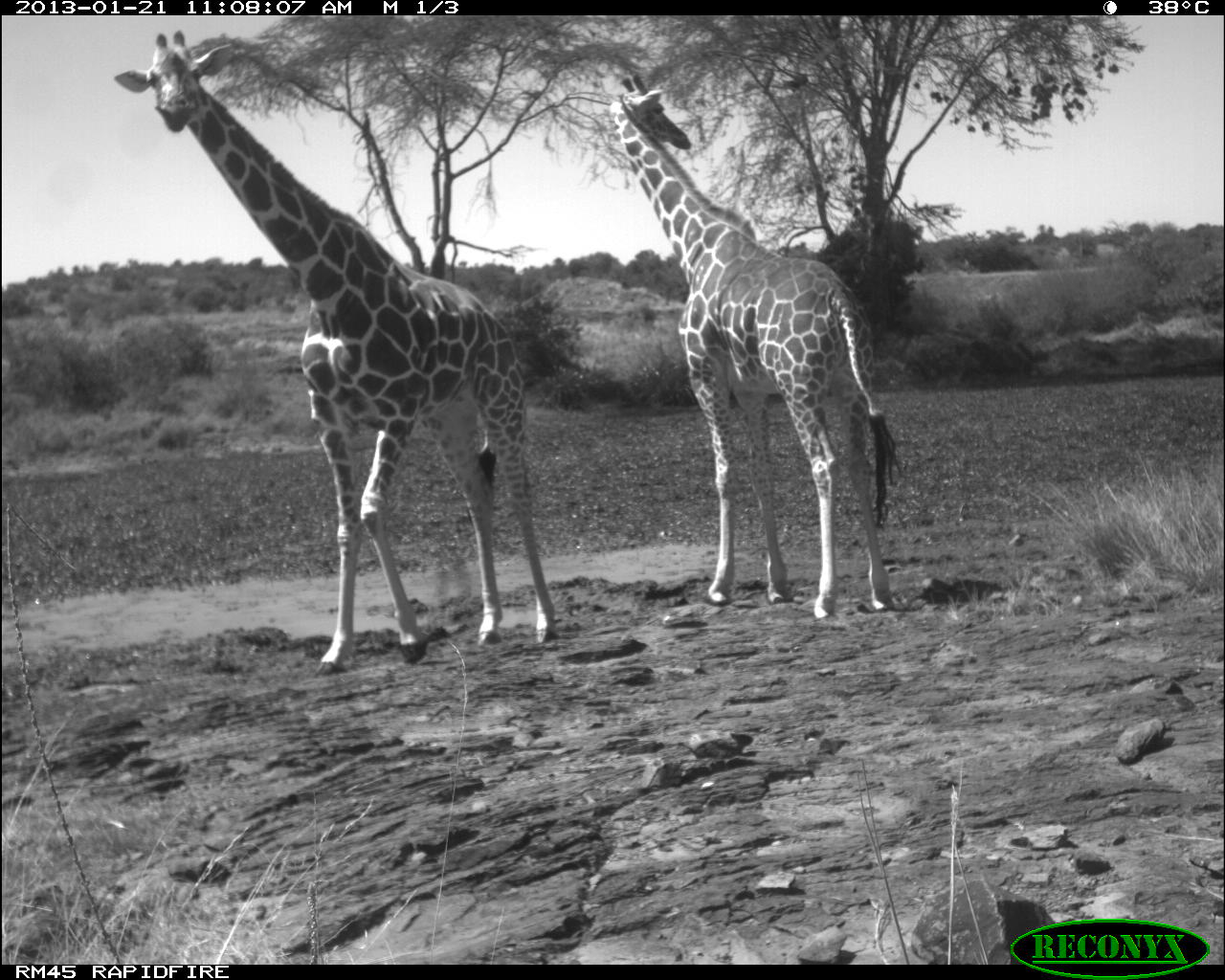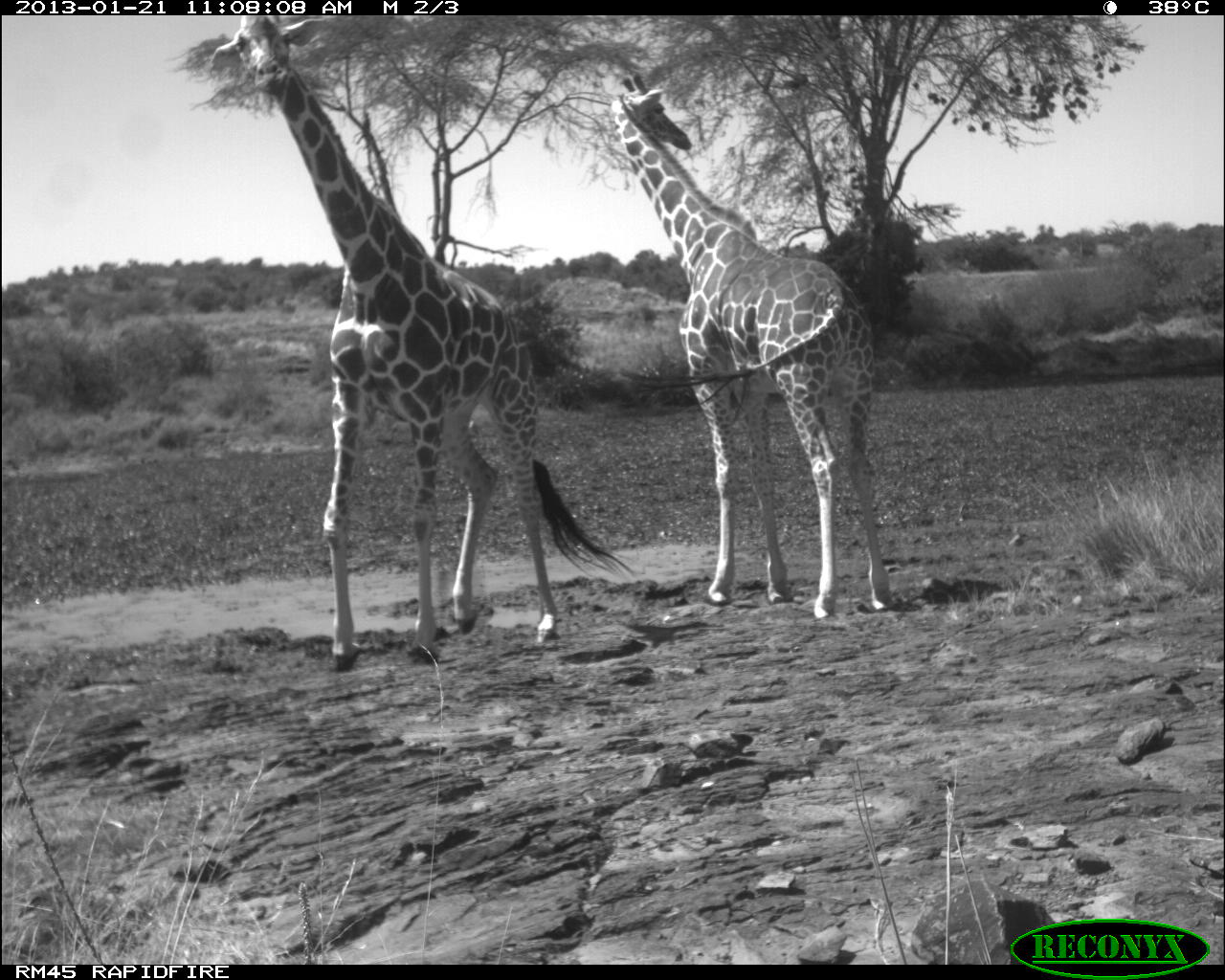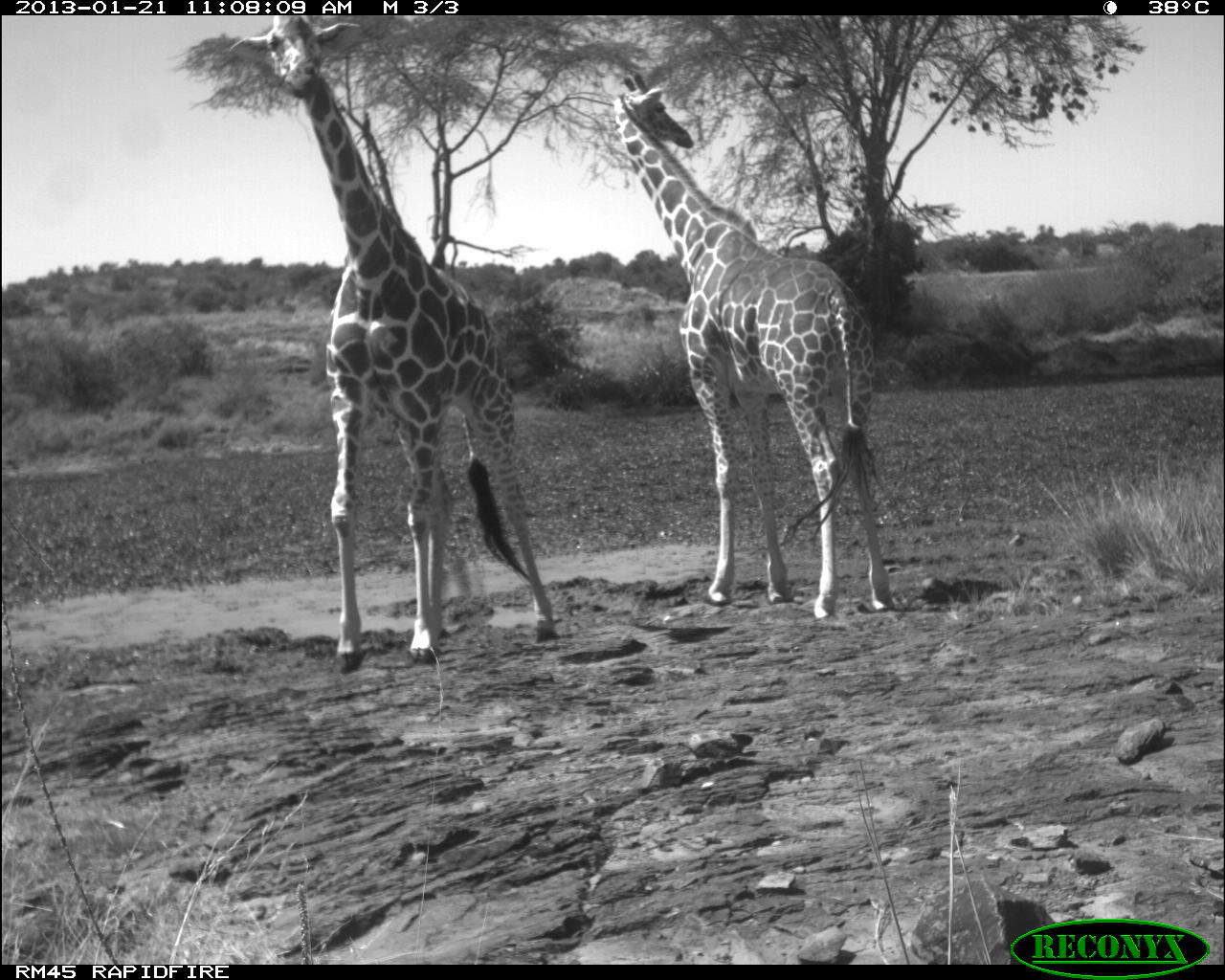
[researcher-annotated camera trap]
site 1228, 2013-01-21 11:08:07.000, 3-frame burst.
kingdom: Animalia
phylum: Chordata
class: Mammalia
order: Artiodactyla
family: Giraffidae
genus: Giraffa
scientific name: Giraffa camelopardalis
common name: giraffe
Giraffa camelopardalis (giraffe), count 2.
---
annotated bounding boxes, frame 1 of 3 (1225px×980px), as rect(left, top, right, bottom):
giraffa camelopardalis: rect(113, 31, 558, 678); rect(608, 76, 903, 620)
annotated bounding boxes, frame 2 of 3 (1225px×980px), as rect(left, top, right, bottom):
giraffa camelopardalis: rect(208, 15, 637, 672); rect(609, 70, 897, 622)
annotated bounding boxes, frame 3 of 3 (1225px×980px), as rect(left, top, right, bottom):
giraffa camelopardalis: rect(225, 17, 559, 672); rect(610, 72, 895, 620)